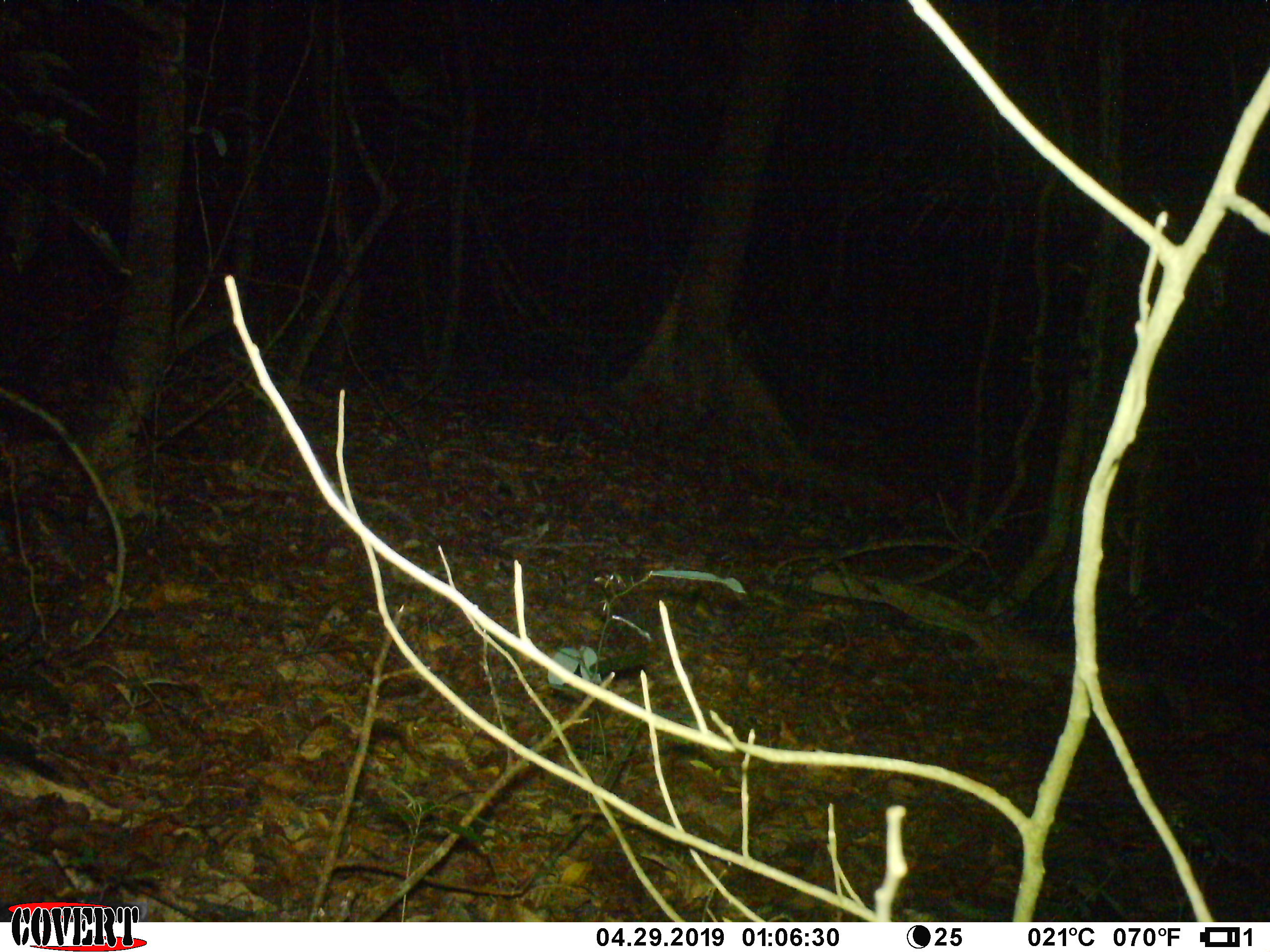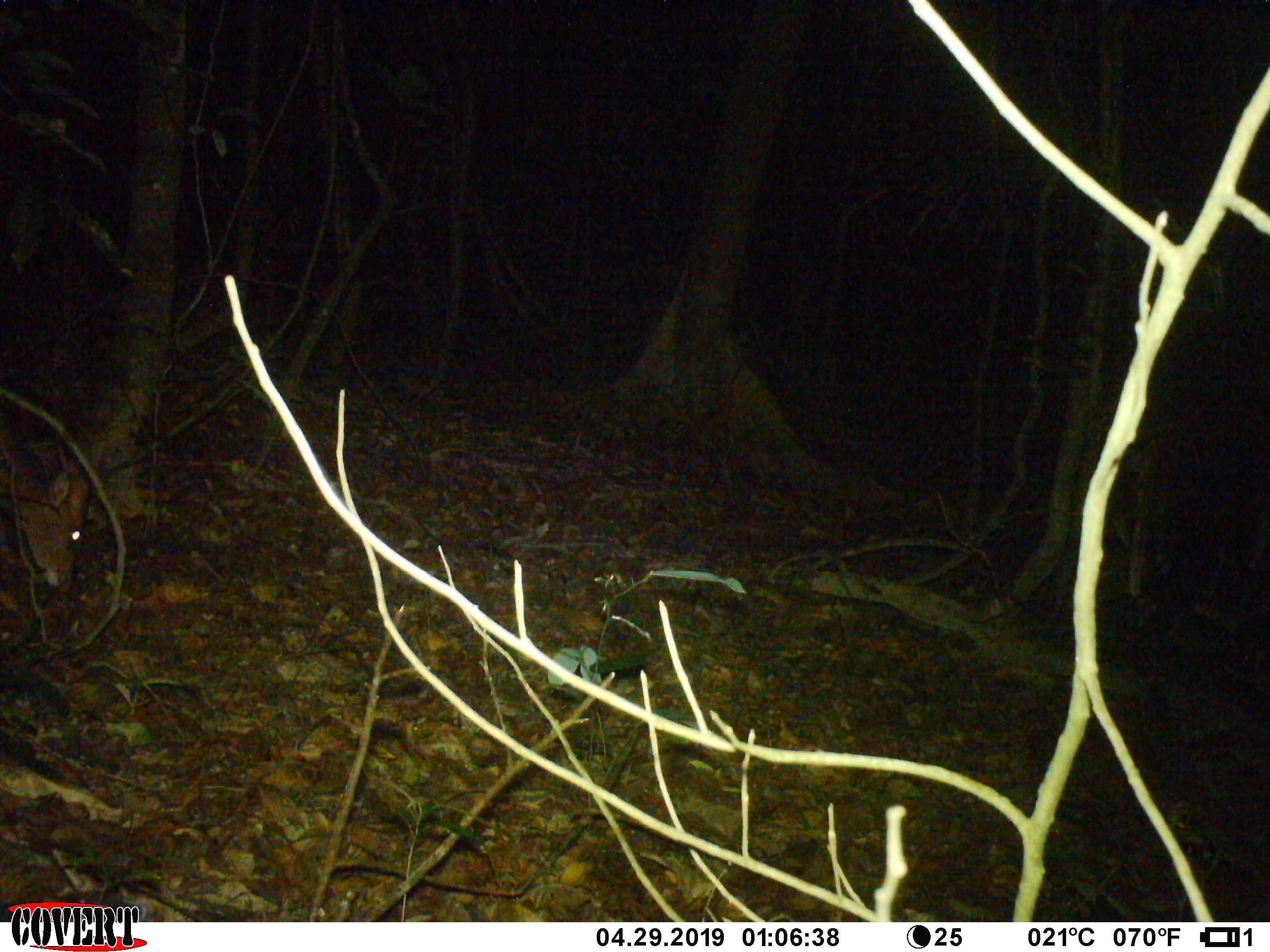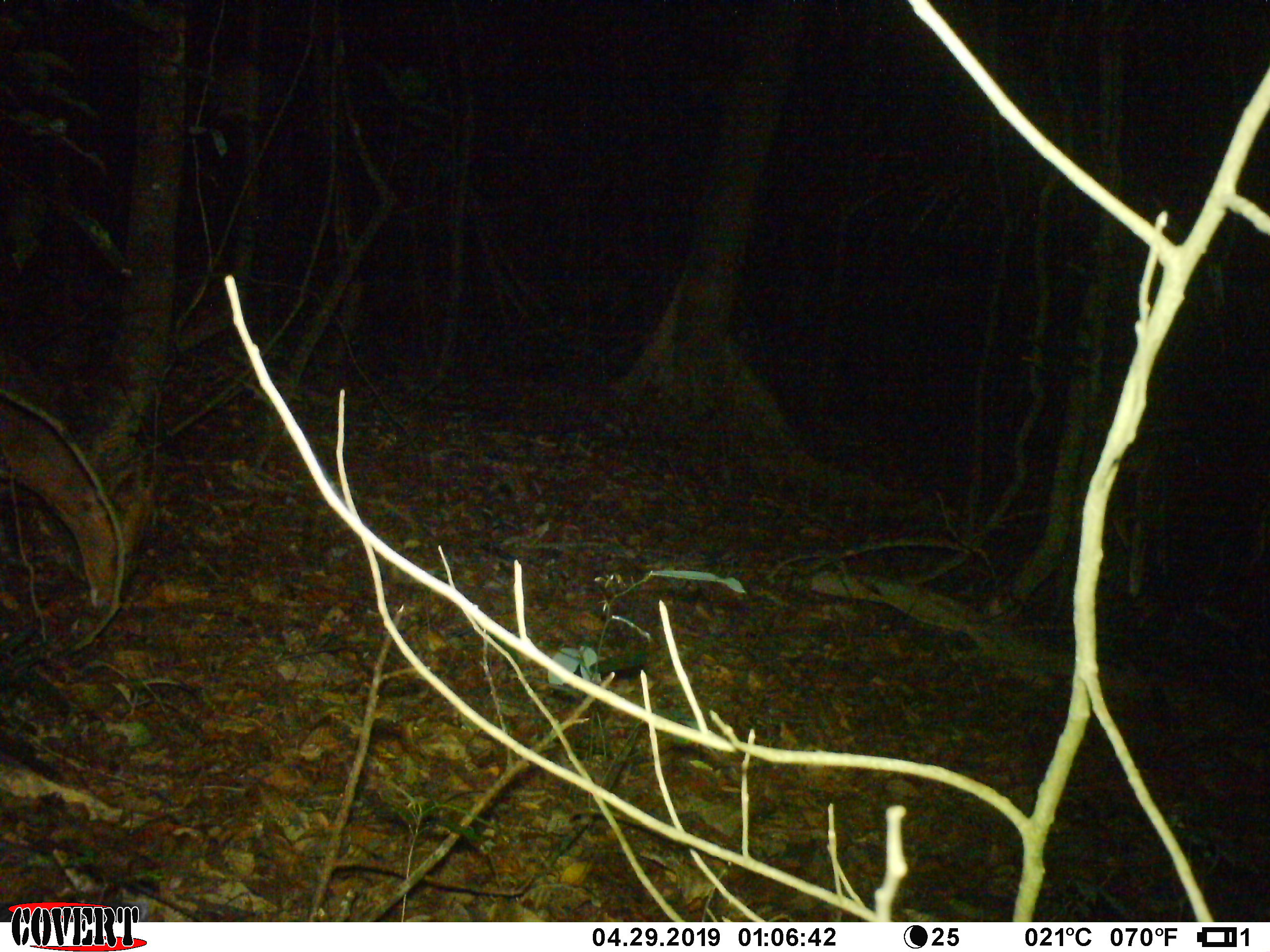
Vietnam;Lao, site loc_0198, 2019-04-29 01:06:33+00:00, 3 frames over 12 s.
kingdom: Animalia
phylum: Chordata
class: Mammalia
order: Artiodactyla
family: Cervidae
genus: Muntiacus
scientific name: Muntiacus vuquangensis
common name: large-antlered muntjac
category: large antlered muntjac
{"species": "large antlered muntjac (large-antlered muntjac) (Muntiacus vuquangensis)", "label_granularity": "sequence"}